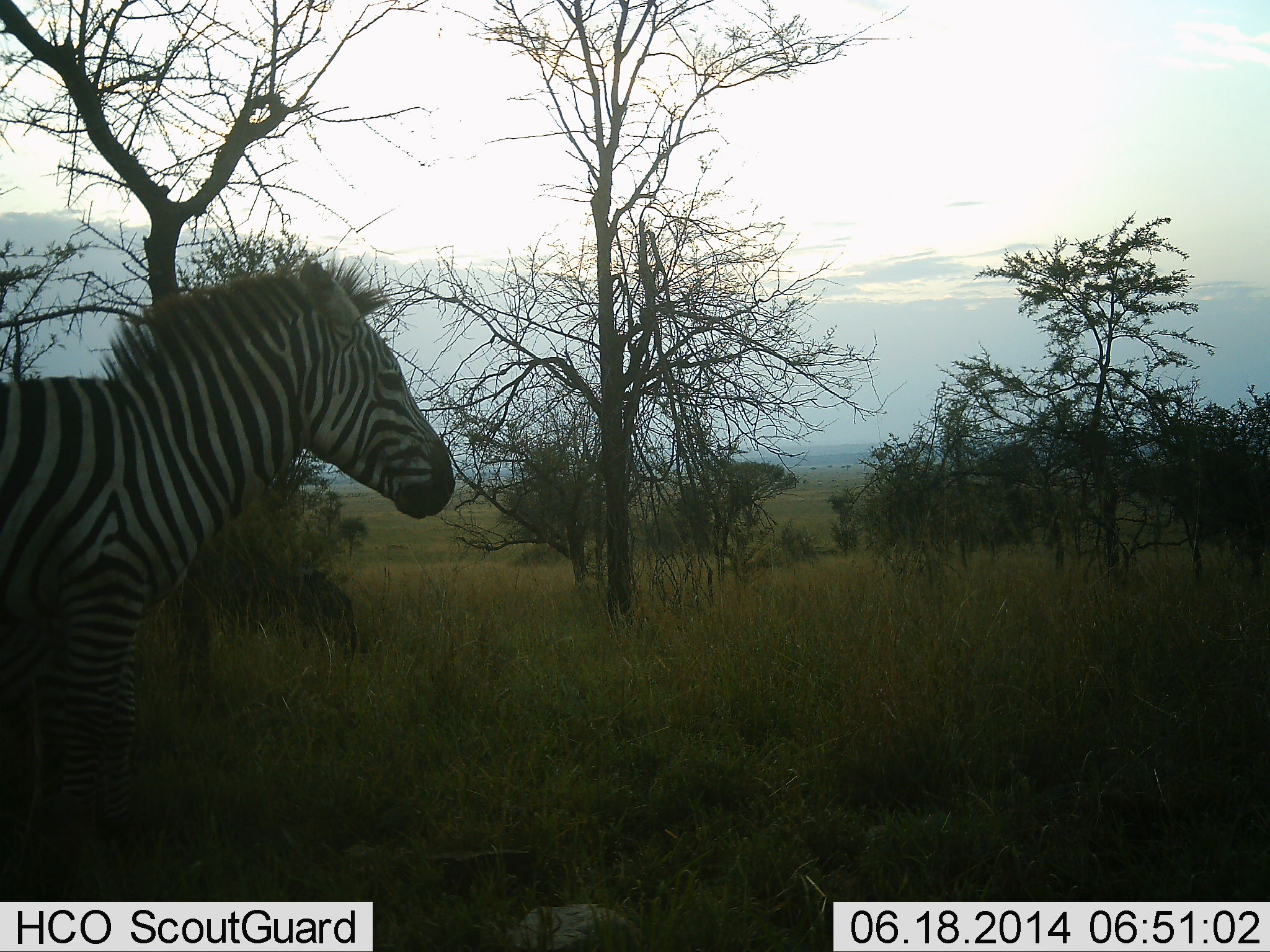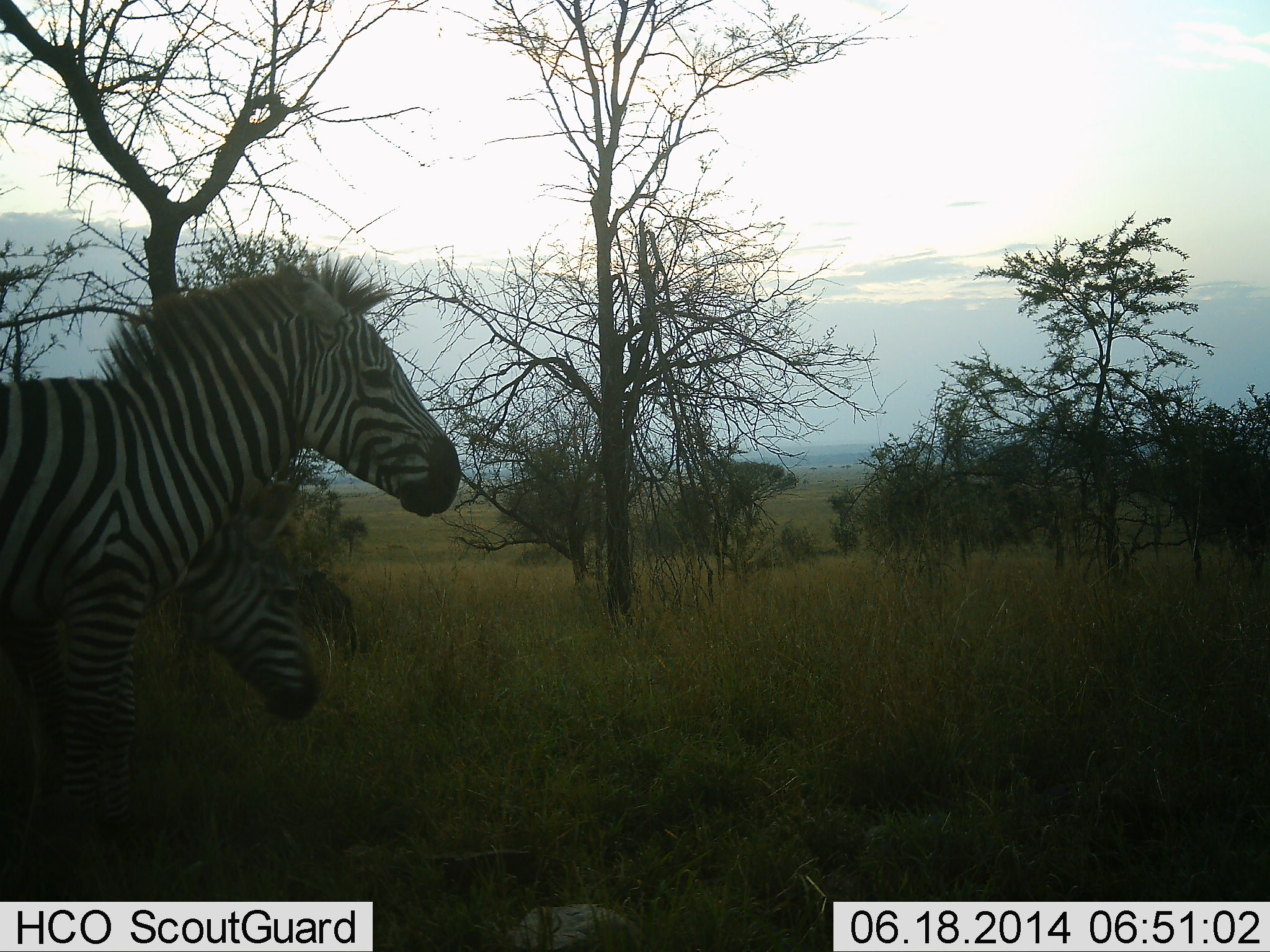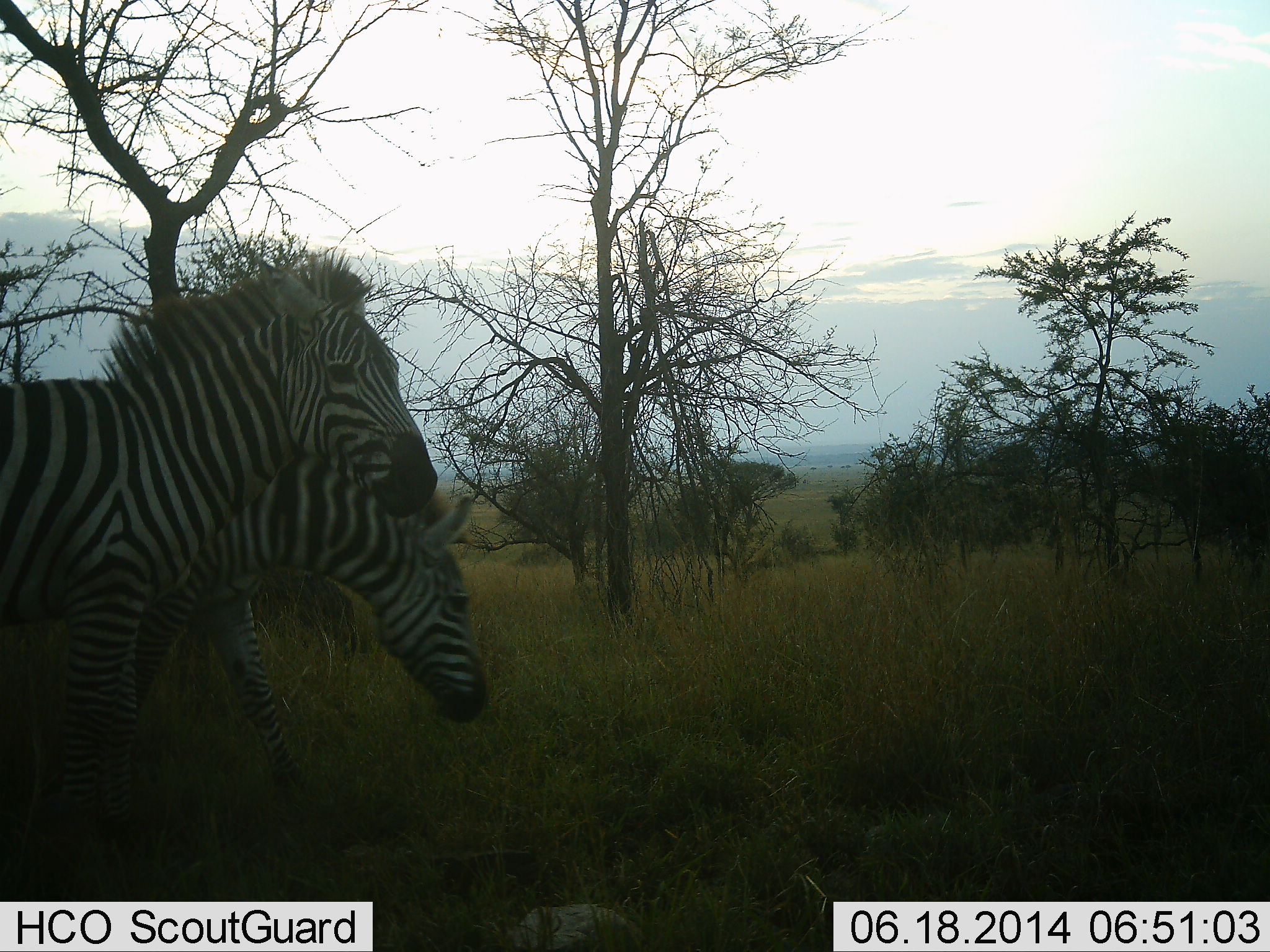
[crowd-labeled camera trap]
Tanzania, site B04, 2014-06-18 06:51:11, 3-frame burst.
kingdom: Animalia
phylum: Chordata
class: Mammalia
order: Perissodactyla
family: Equidae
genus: Equus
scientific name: Equus quagga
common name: plains zebra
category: zebra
Zebra (plains zebra) (Equus quagga), count 2. Behavior (volunteer vote fractions): standing 60%, resting 0%, moving 60%, interacting 0%. Young present (vote fraction): 20%. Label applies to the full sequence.